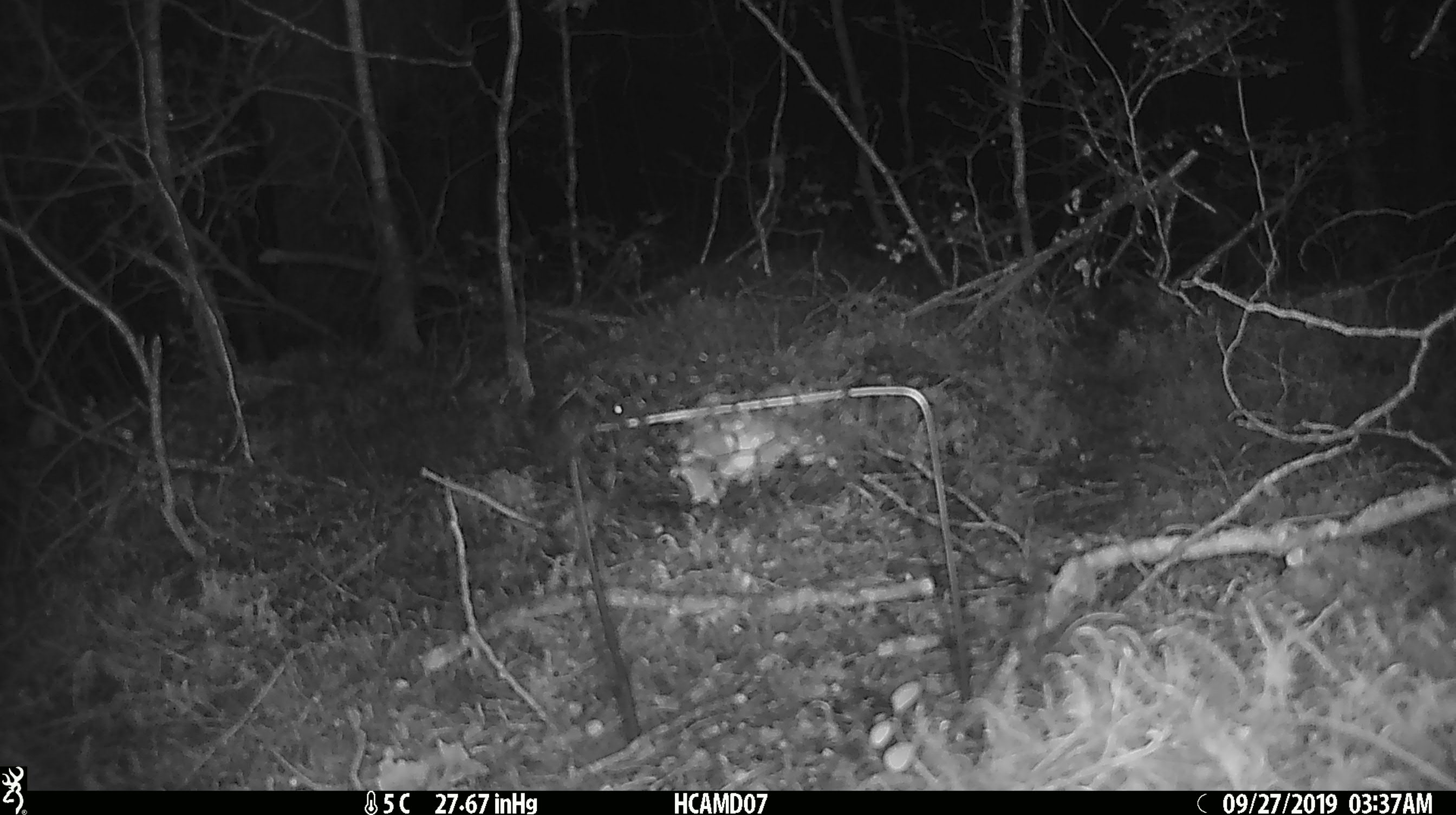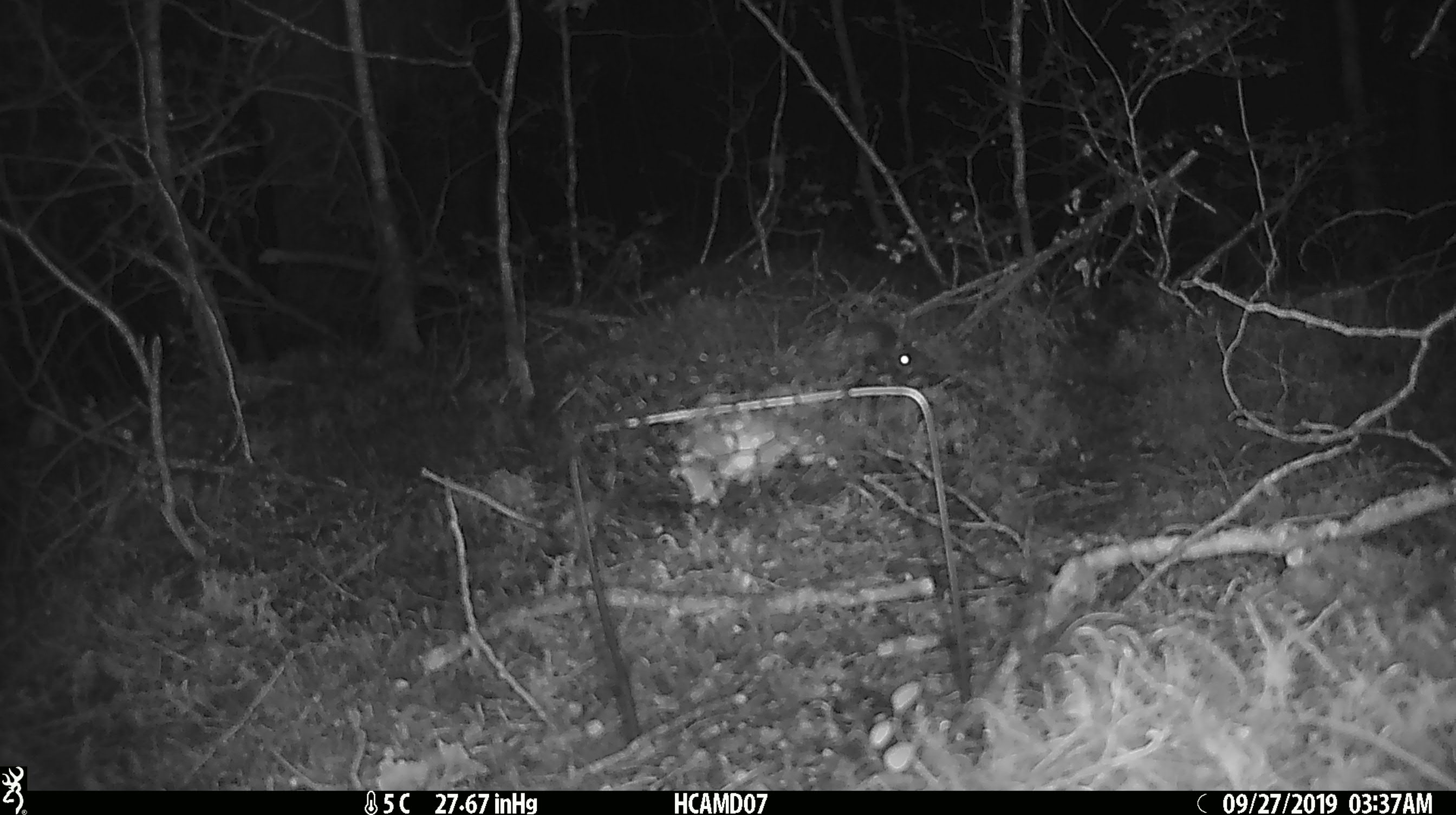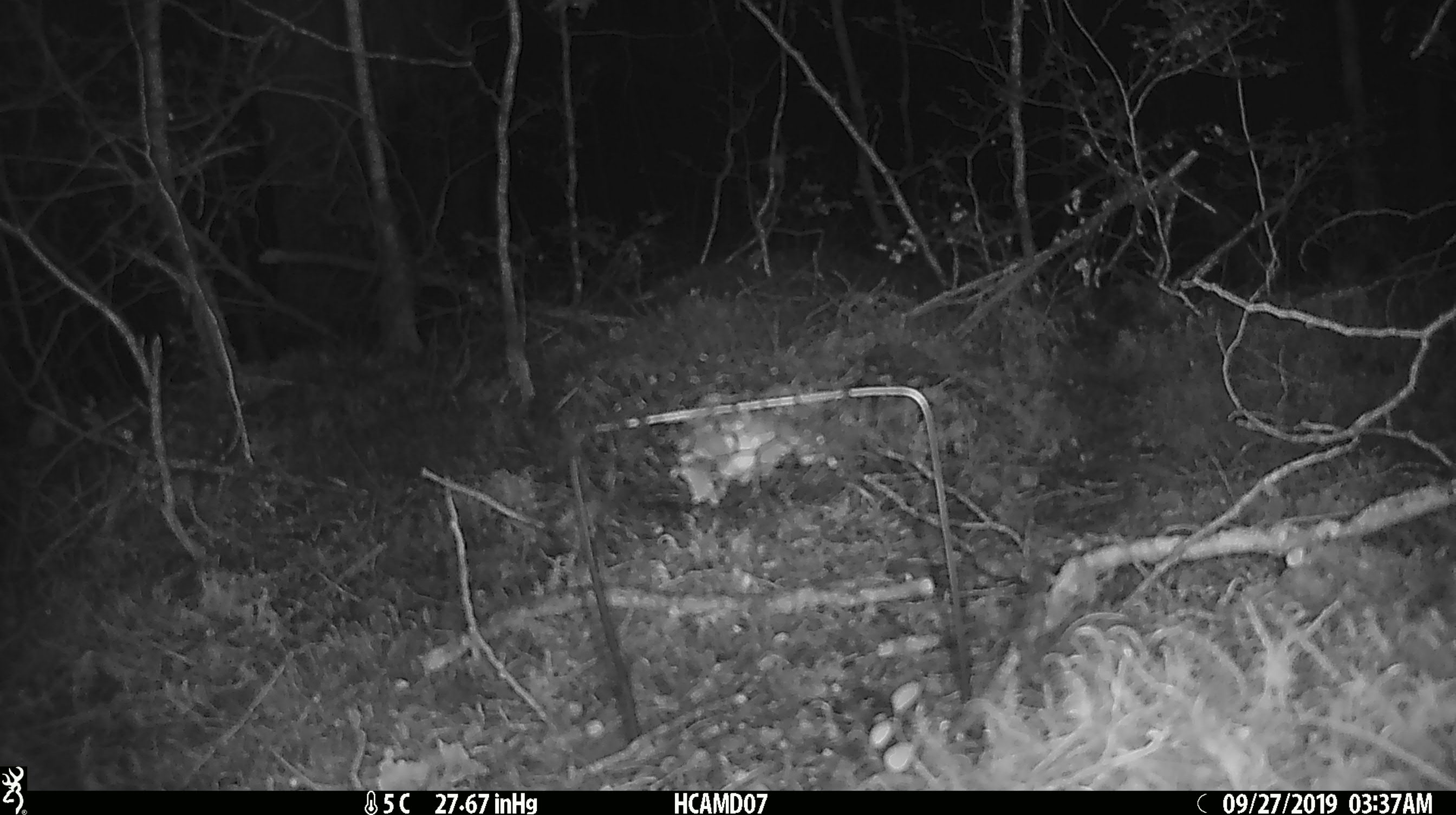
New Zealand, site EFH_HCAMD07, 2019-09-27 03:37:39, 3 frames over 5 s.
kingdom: Animalia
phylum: Chordata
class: Mammalia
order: Rodentia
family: Muridae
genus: Mus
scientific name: Mus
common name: mouse